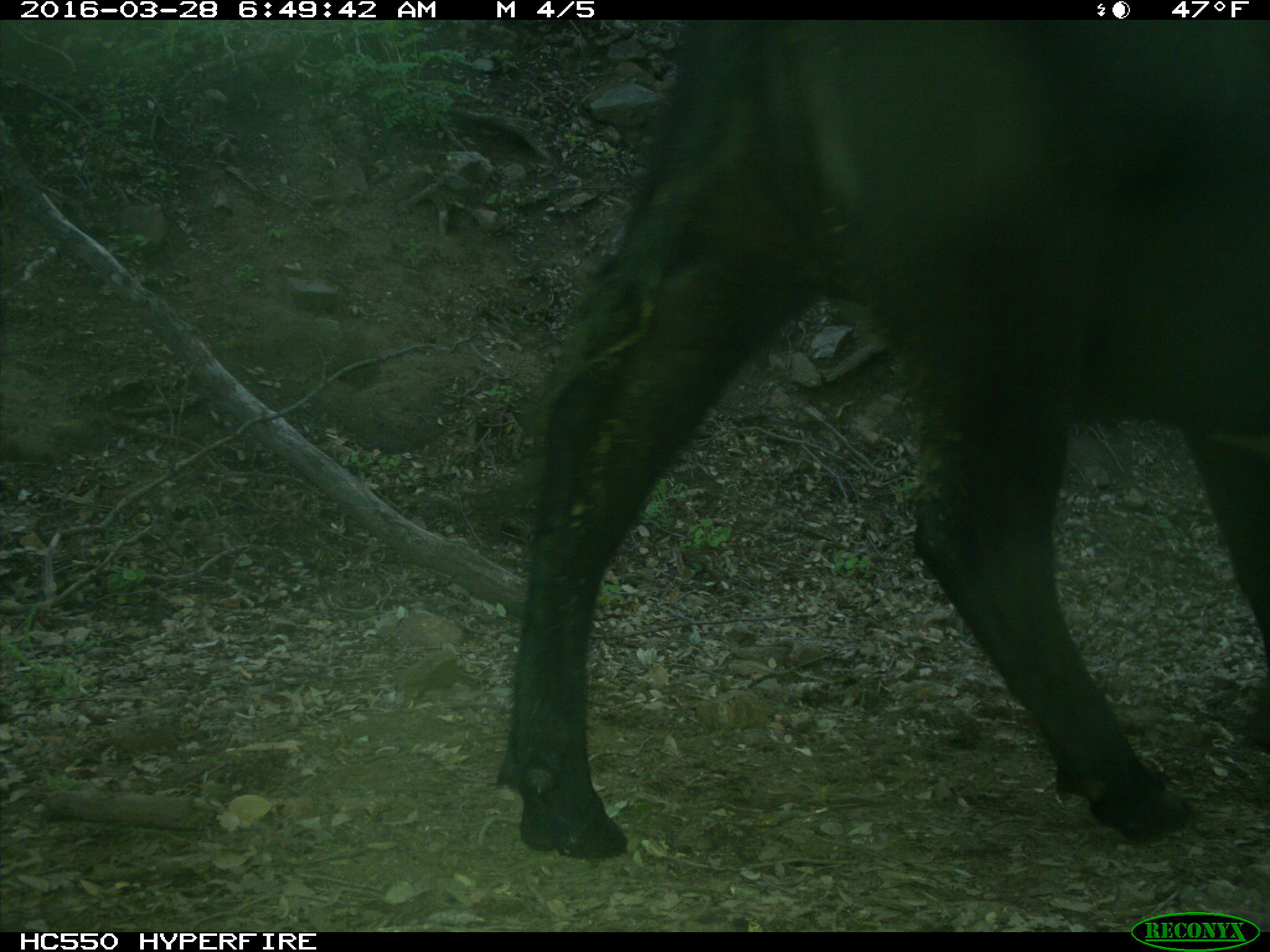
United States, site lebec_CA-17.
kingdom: Animalia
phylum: Chordata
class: Mammalia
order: Artiodactyla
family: Bovidae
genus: Bos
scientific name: Bos taurus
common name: domestic cow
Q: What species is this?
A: Bos taurus (domestic cow).